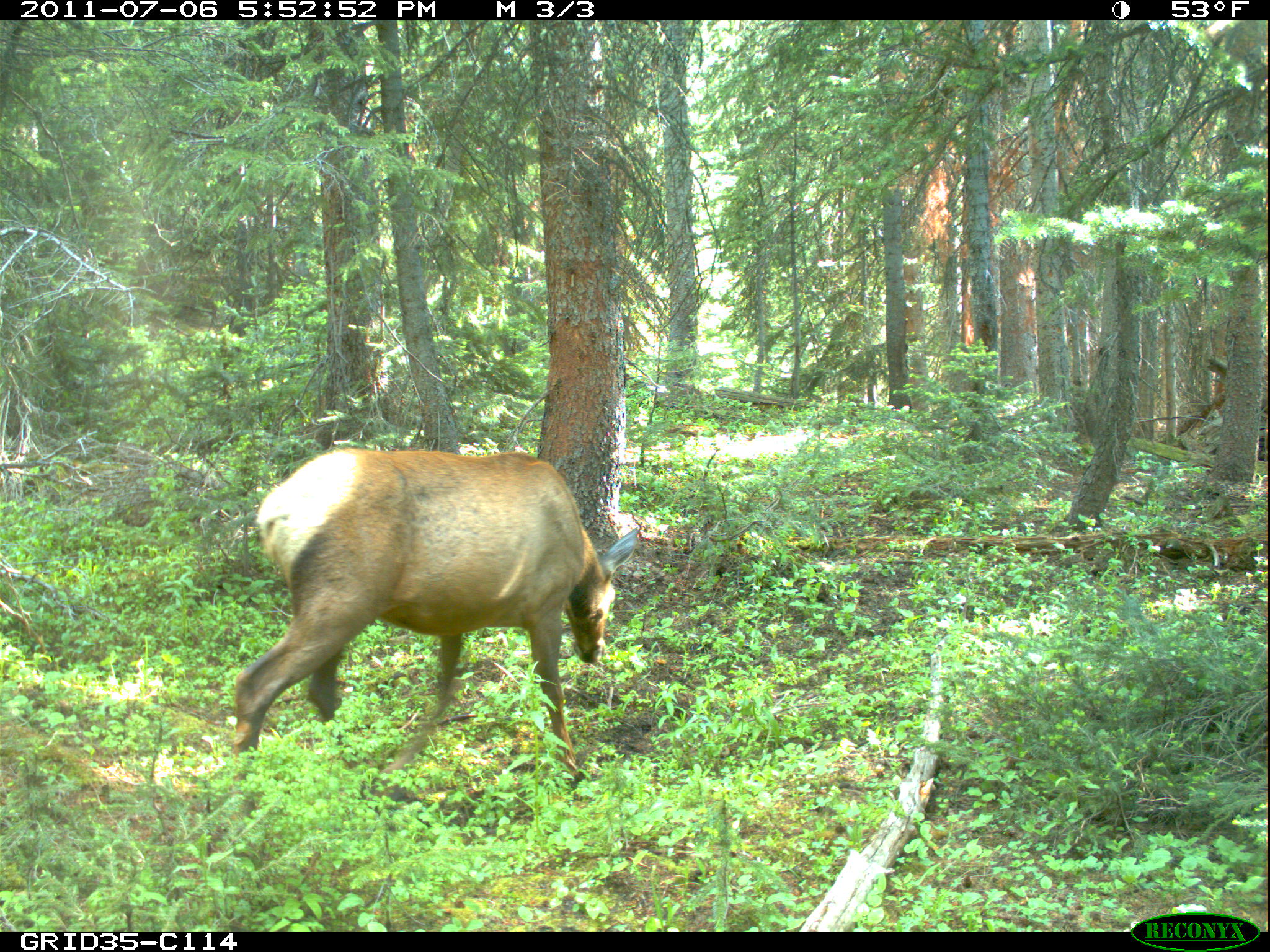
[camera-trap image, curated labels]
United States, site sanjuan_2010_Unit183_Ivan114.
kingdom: Animalia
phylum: Chordata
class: Mammalia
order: Artiodactyla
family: Cervidae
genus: Cervus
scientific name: Cervus elaphus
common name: red deer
Cervus elaphus (red deer).